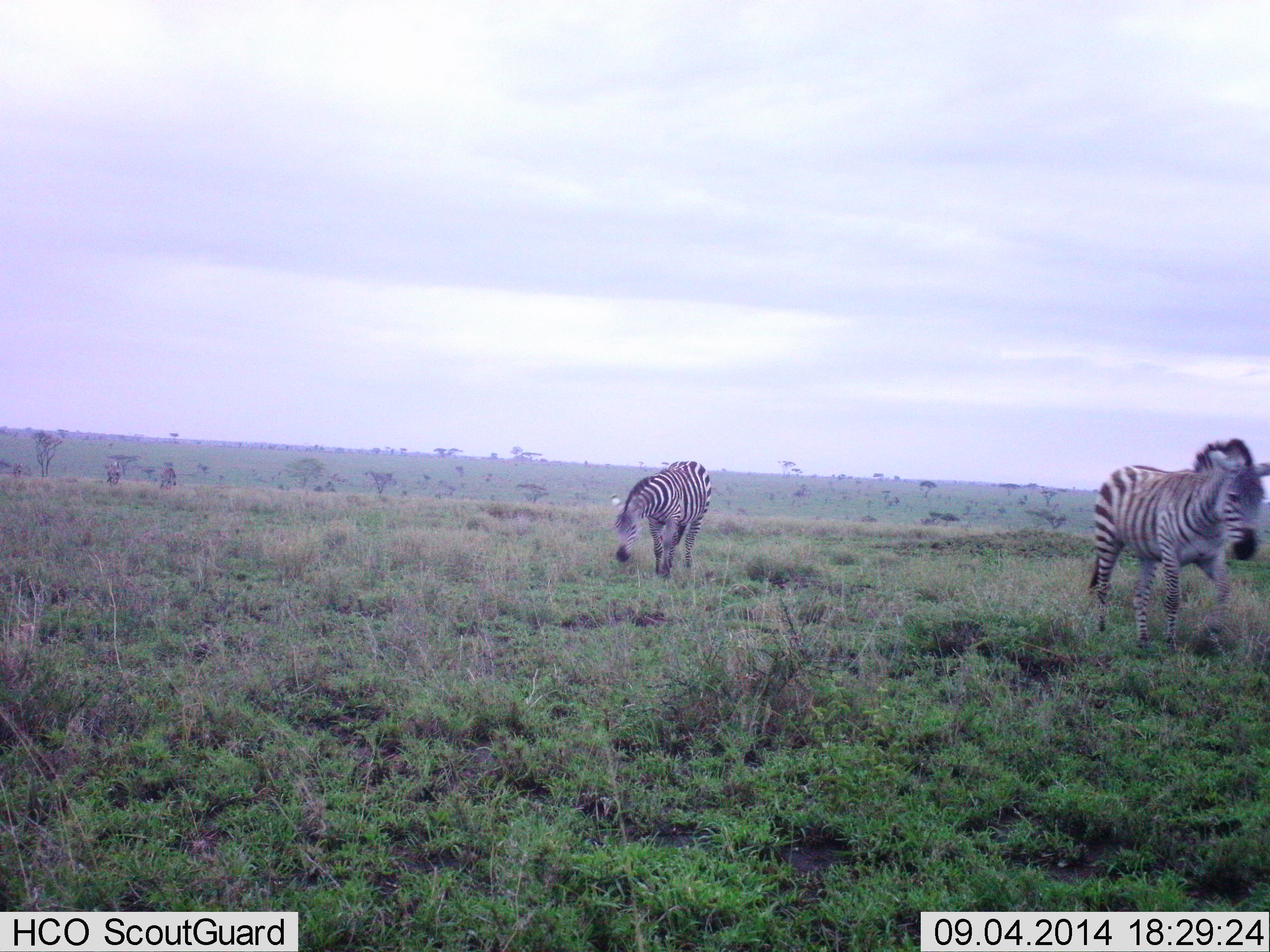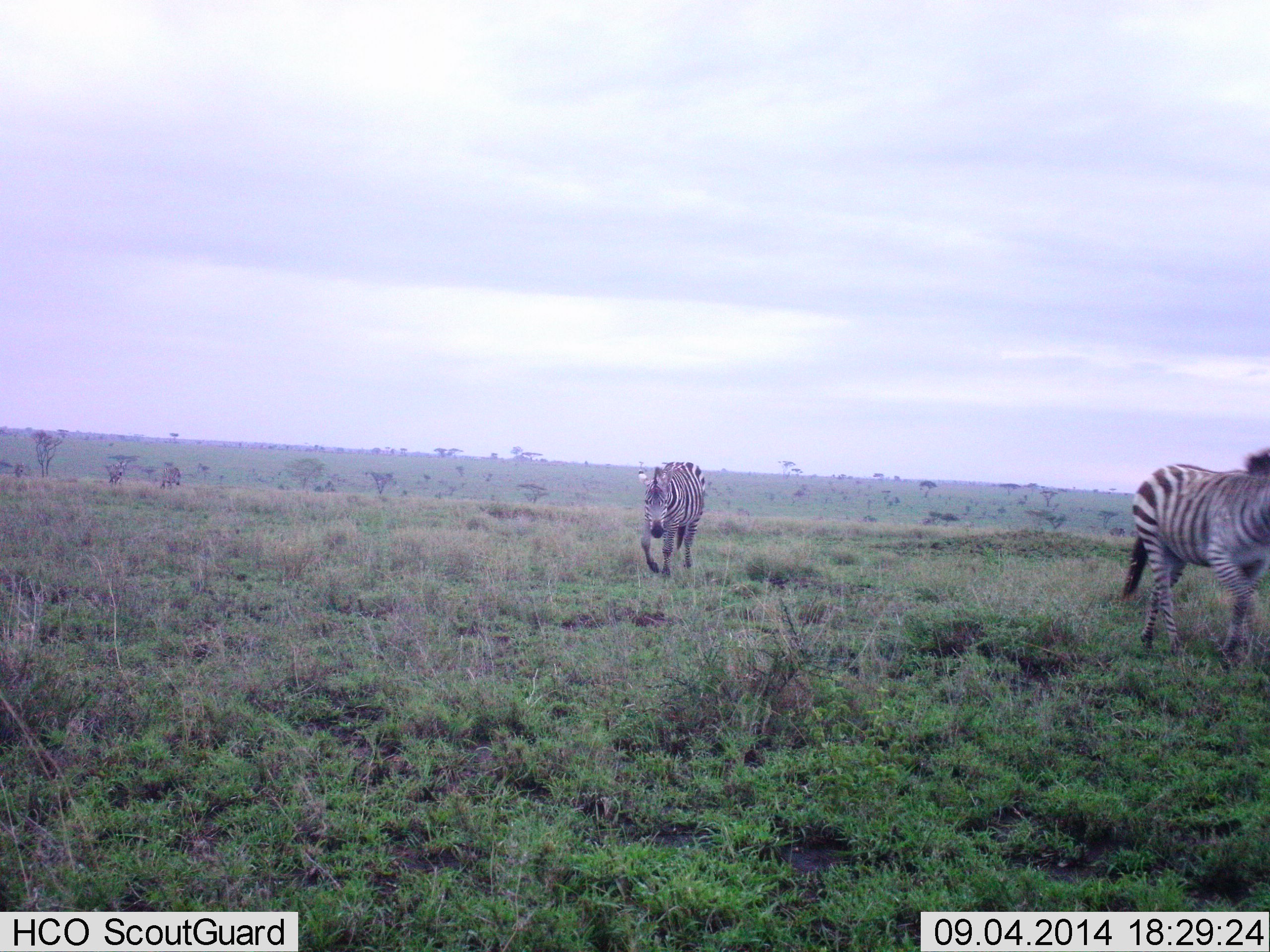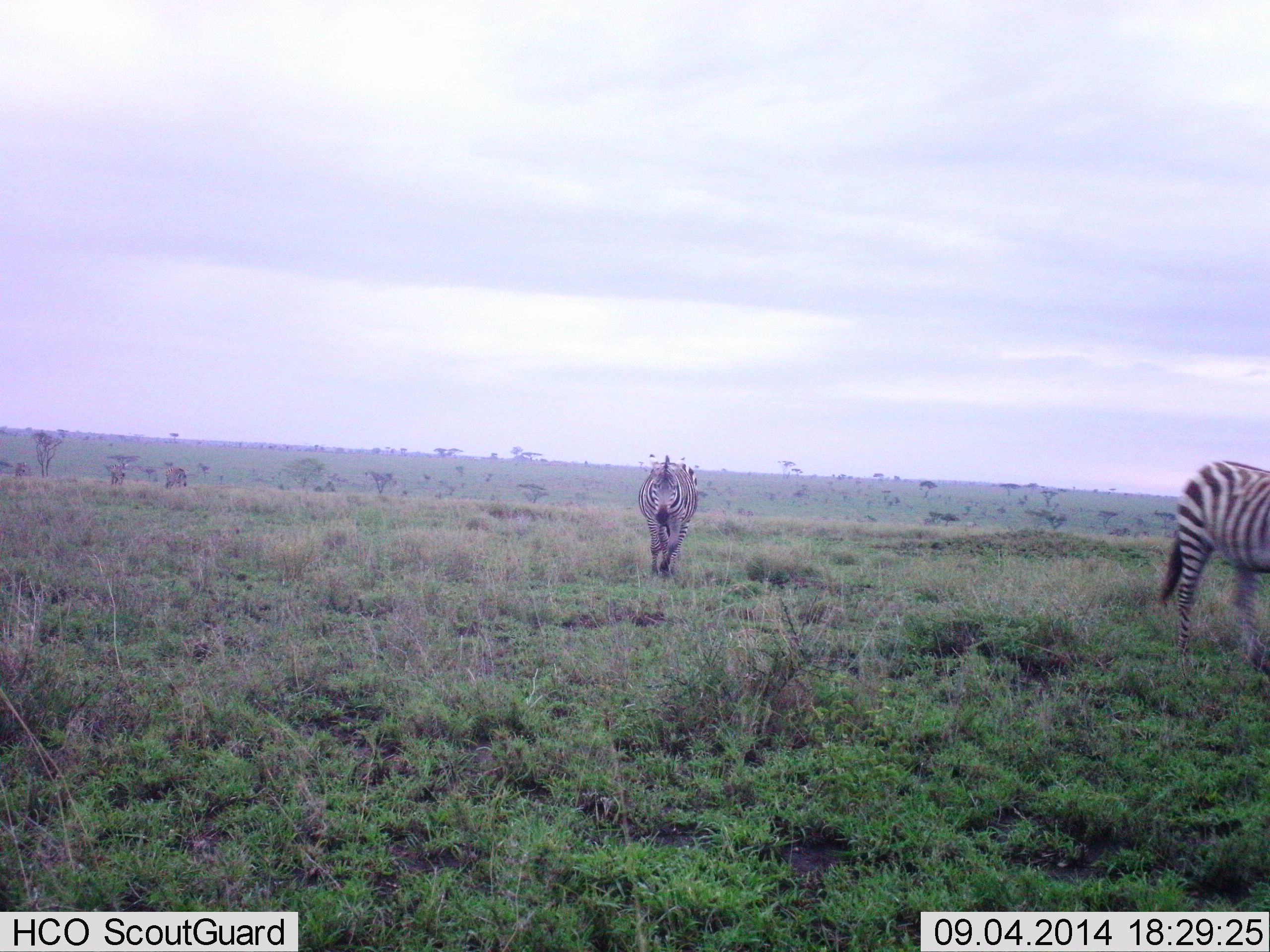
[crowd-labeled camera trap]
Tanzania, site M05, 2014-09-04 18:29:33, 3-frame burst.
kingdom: Animalia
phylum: Chordata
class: Mammalia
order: Perissodactyla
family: Equidae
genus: Equus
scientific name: Equus quagga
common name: plains zebra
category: zebra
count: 2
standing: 10%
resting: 0%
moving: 90%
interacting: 0%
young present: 0%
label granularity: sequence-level